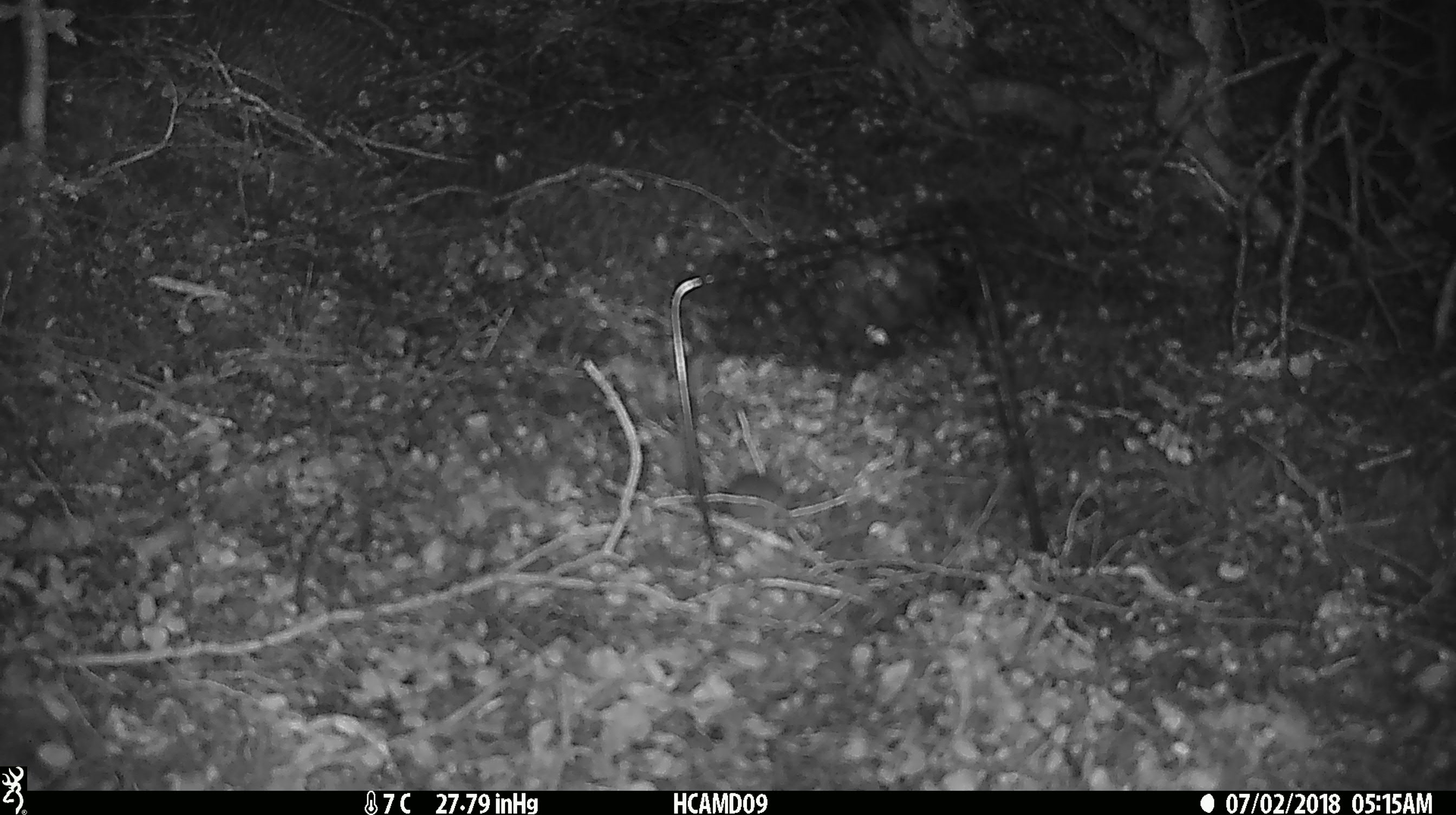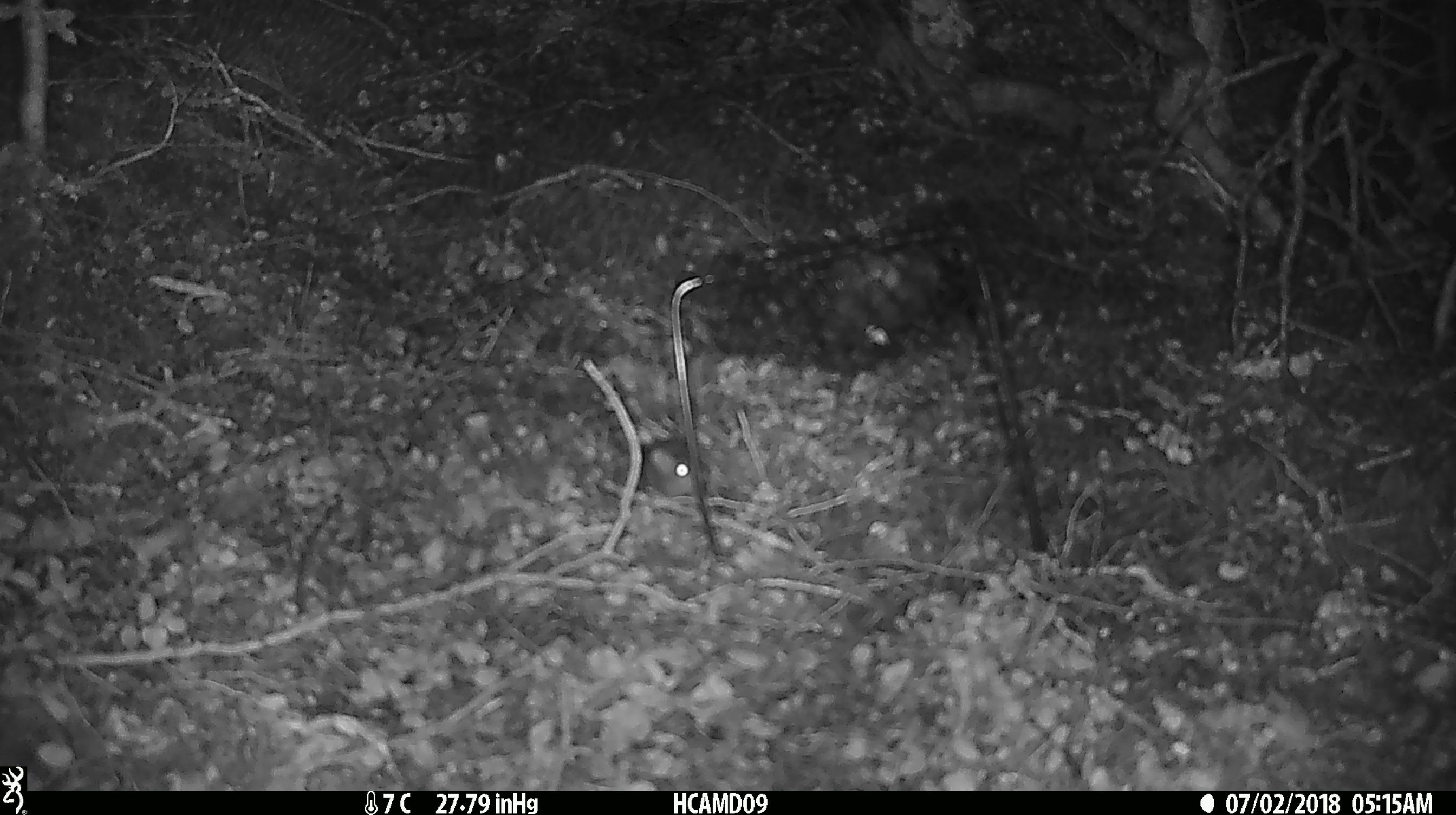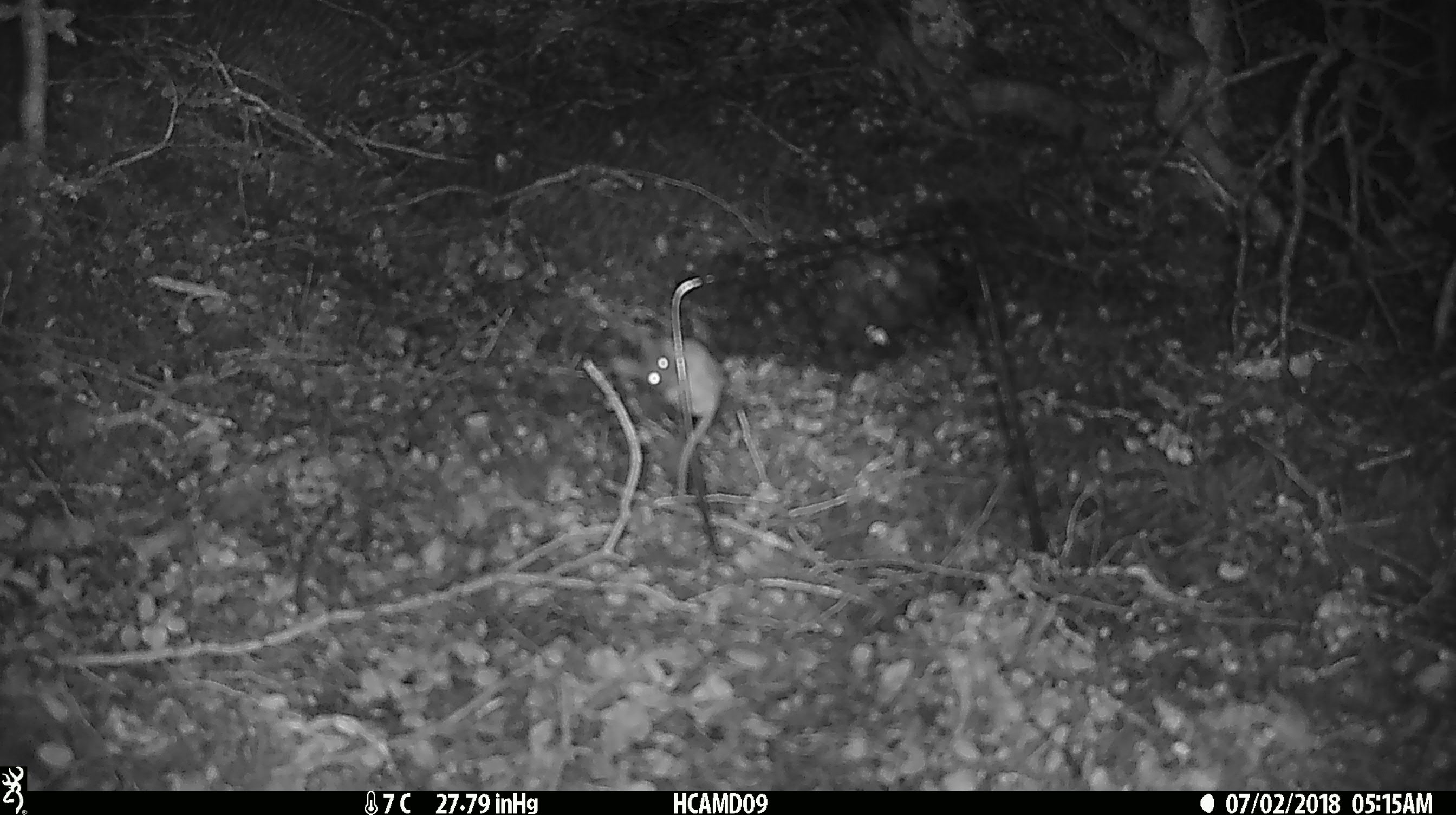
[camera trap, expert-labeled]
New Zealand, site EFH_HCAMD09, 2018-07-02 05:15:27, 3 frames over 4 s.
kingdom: Animalia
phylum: Chordata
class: Mammalia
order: Rodentia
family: Muridae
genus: Mus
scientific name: Mus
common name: mouse